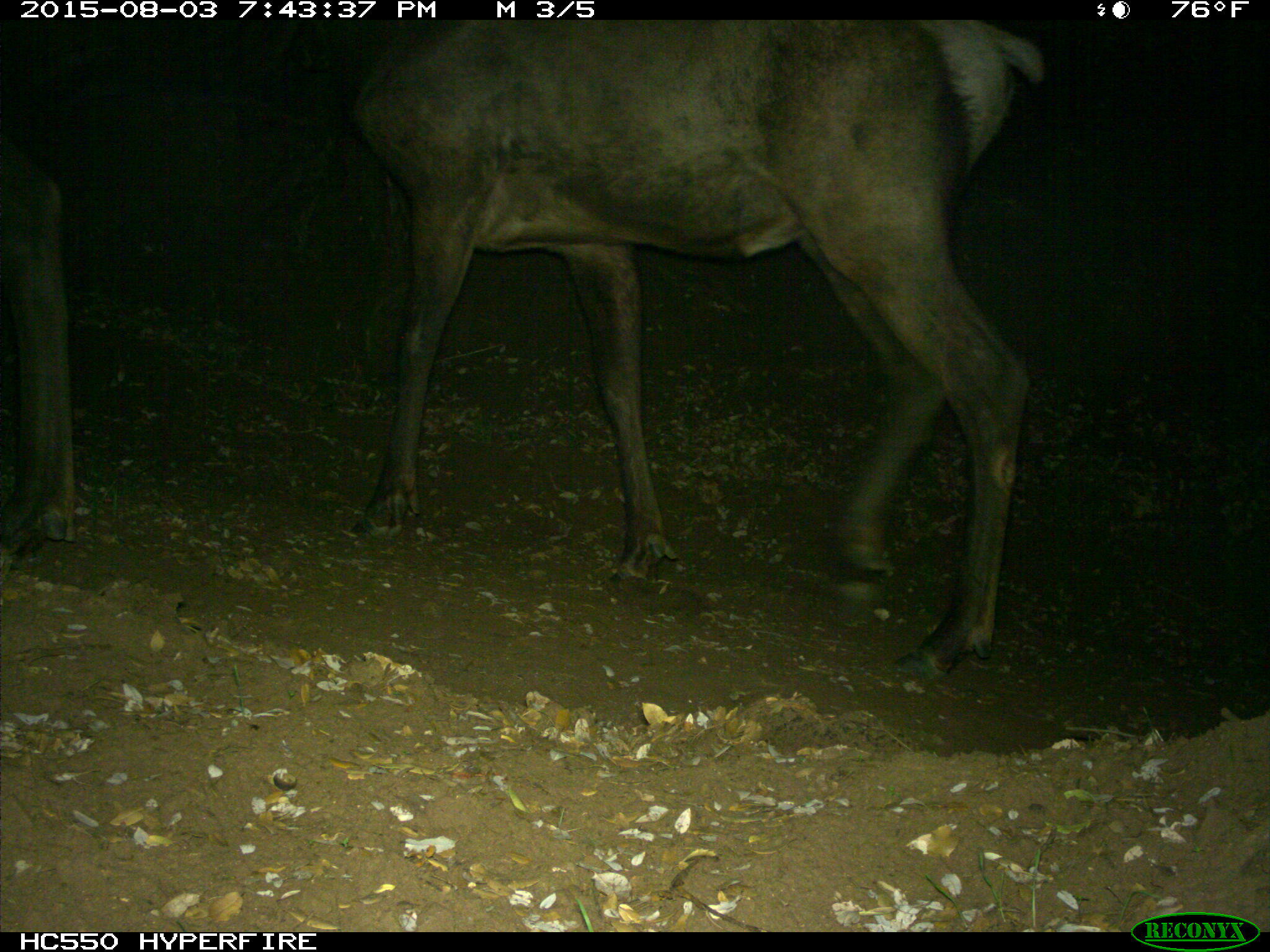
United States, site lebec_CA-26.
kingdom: Animalia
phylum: Chordata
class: Mammalia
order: Artiodactyla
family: Cervidae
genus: Cervus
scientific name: Cervus canadensis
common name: elk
Cervus canadensis (elk).